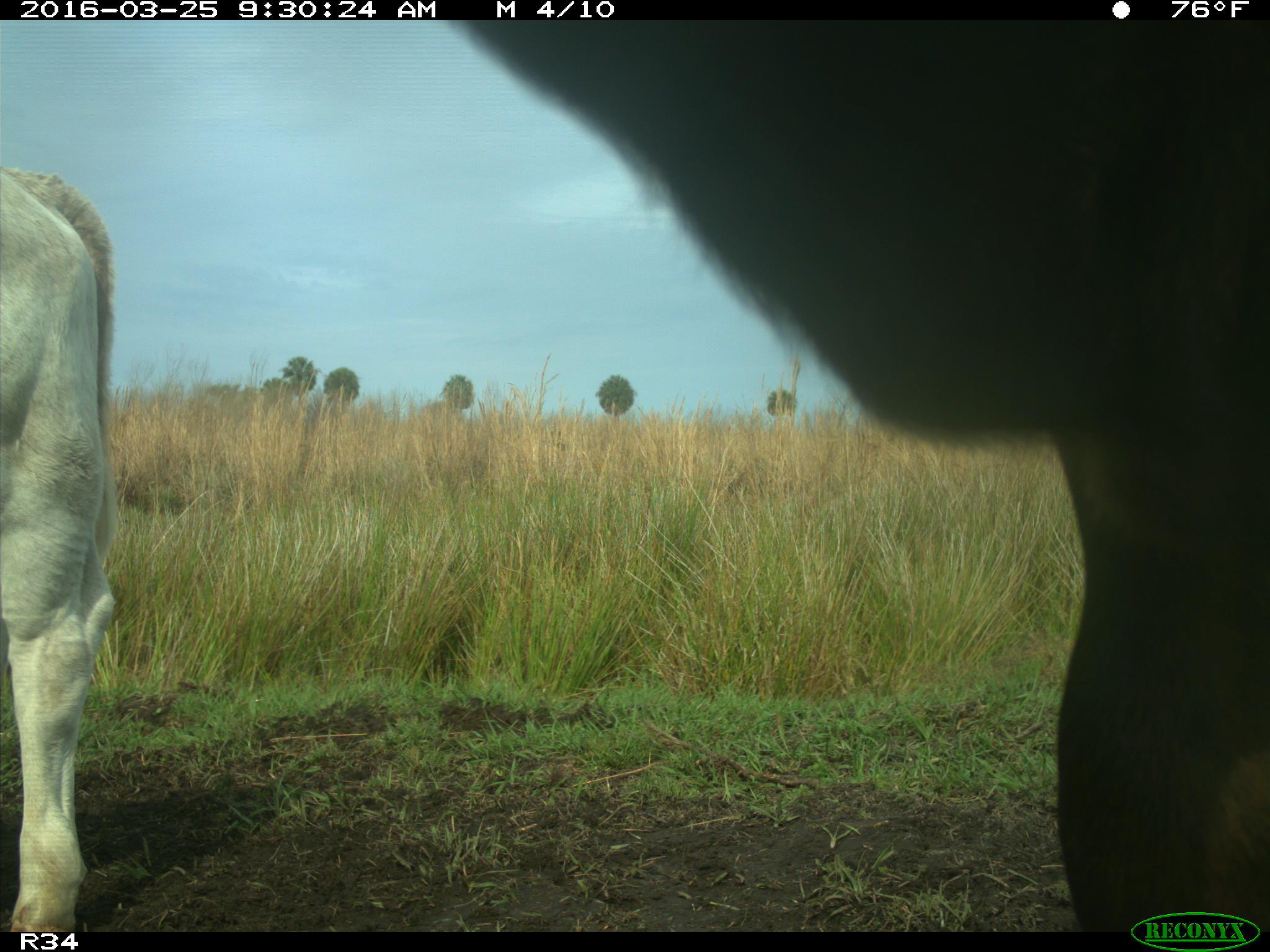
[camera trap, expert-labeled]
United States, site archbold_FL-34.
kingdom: Animalia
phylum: Chordata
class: Mammalia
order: Artiodactyla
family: Bovidae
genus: Bos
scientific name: Bos taurus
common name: domestic cow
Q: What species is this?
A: Bos taurus (domestic cow).